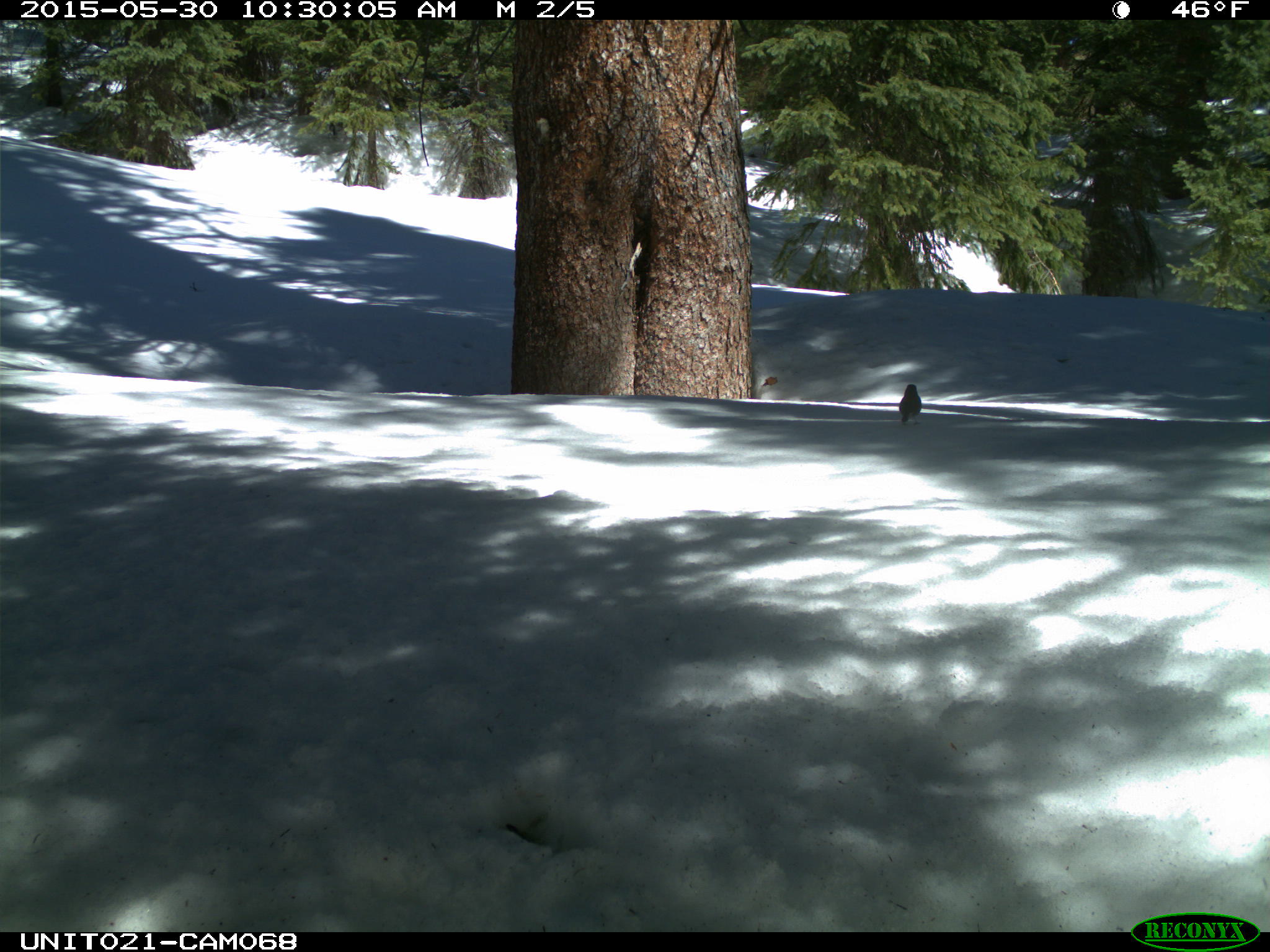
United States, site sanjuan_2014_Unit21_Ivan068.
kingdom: Animalia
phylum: Chordata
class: Aves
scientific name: Aves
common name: birds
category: unidentified bird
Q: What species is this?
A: Unidentified bird (birds) (Aves).